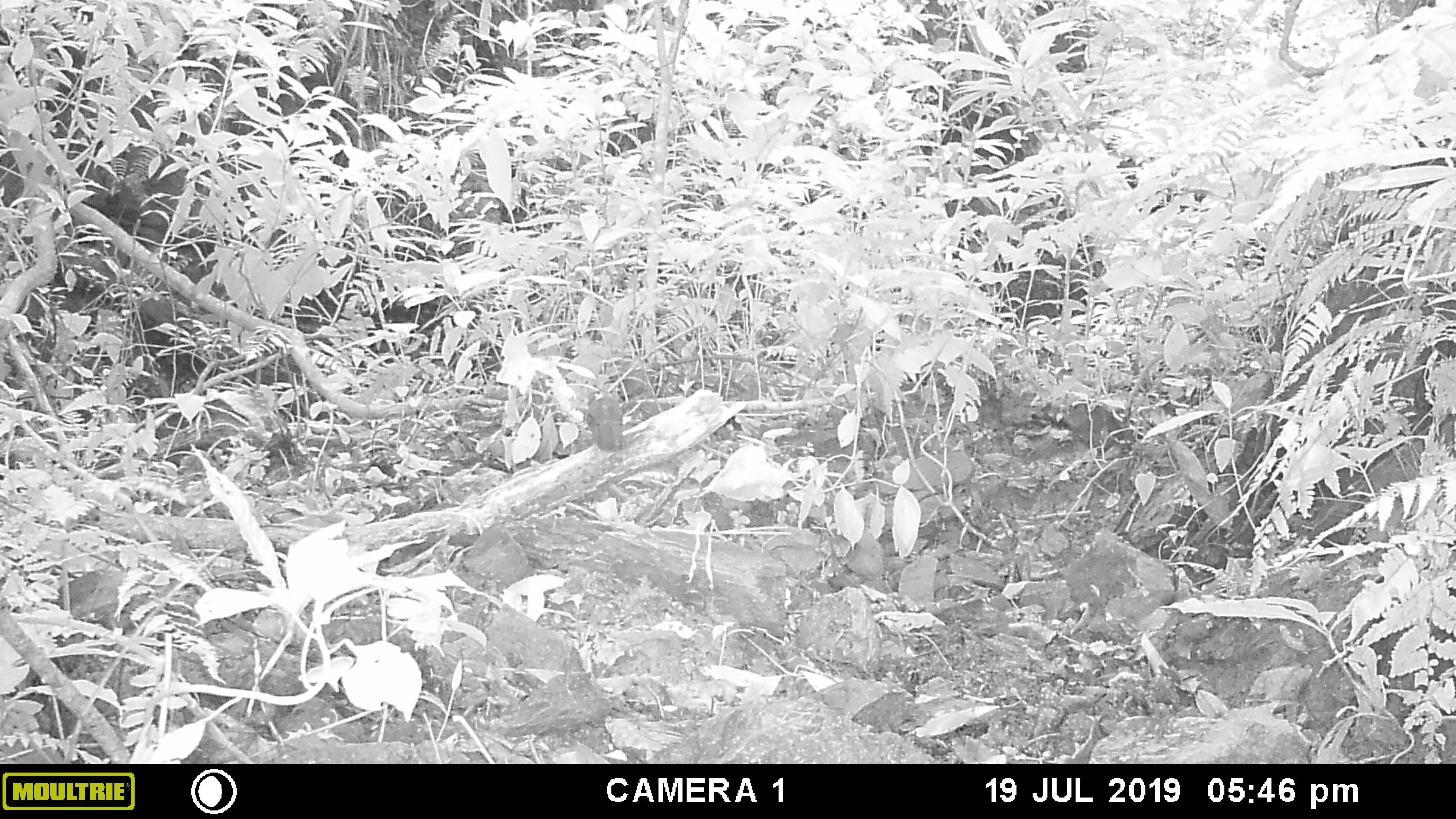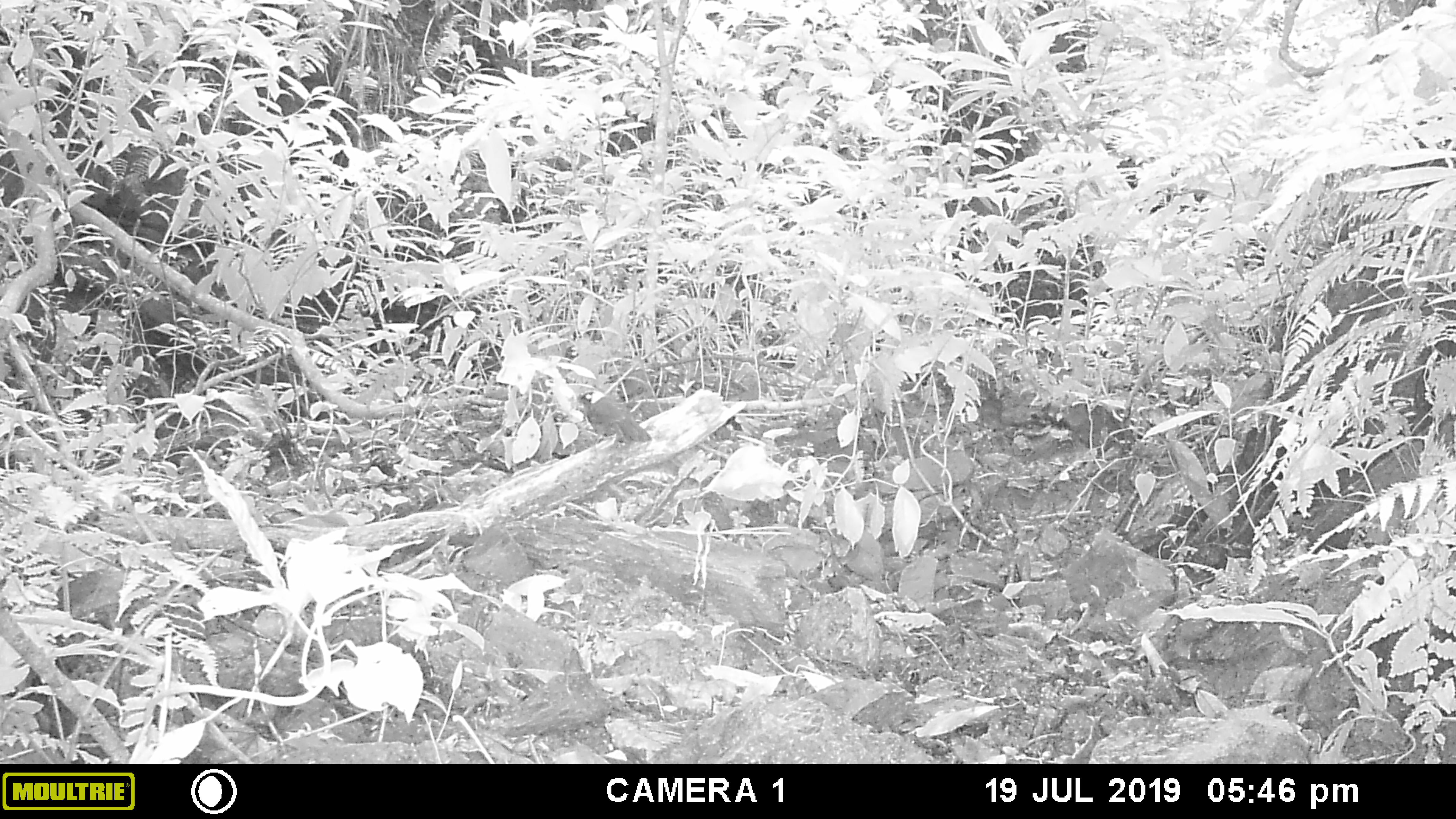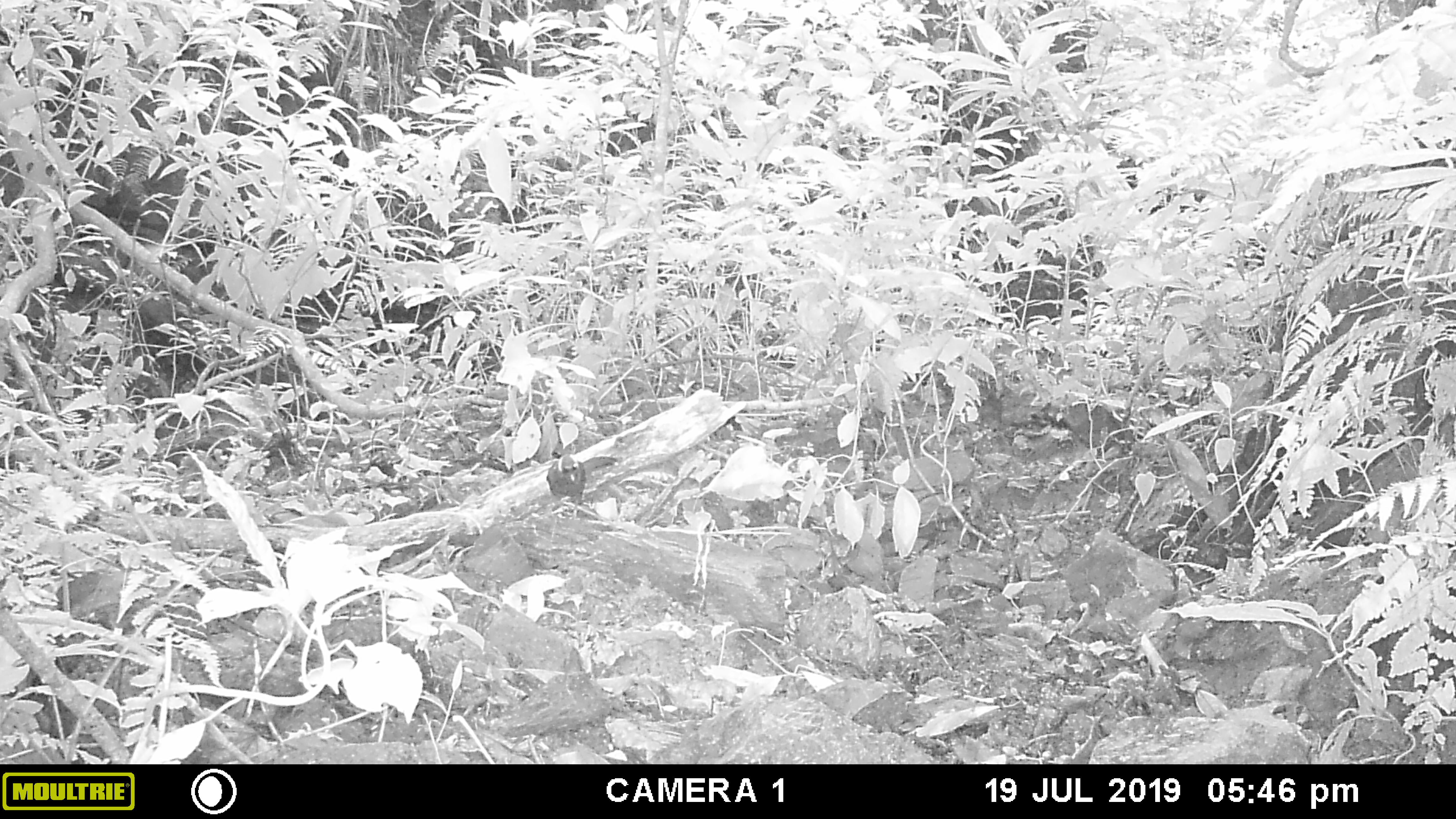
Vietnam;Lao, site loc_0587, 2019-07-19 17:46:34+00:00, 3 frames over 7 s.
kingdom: Animalia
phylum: Chordata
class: Aves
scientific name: Aves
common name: bird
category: unidentified bird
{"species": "unidentified bird (bird) (Aves)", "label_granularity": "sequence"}